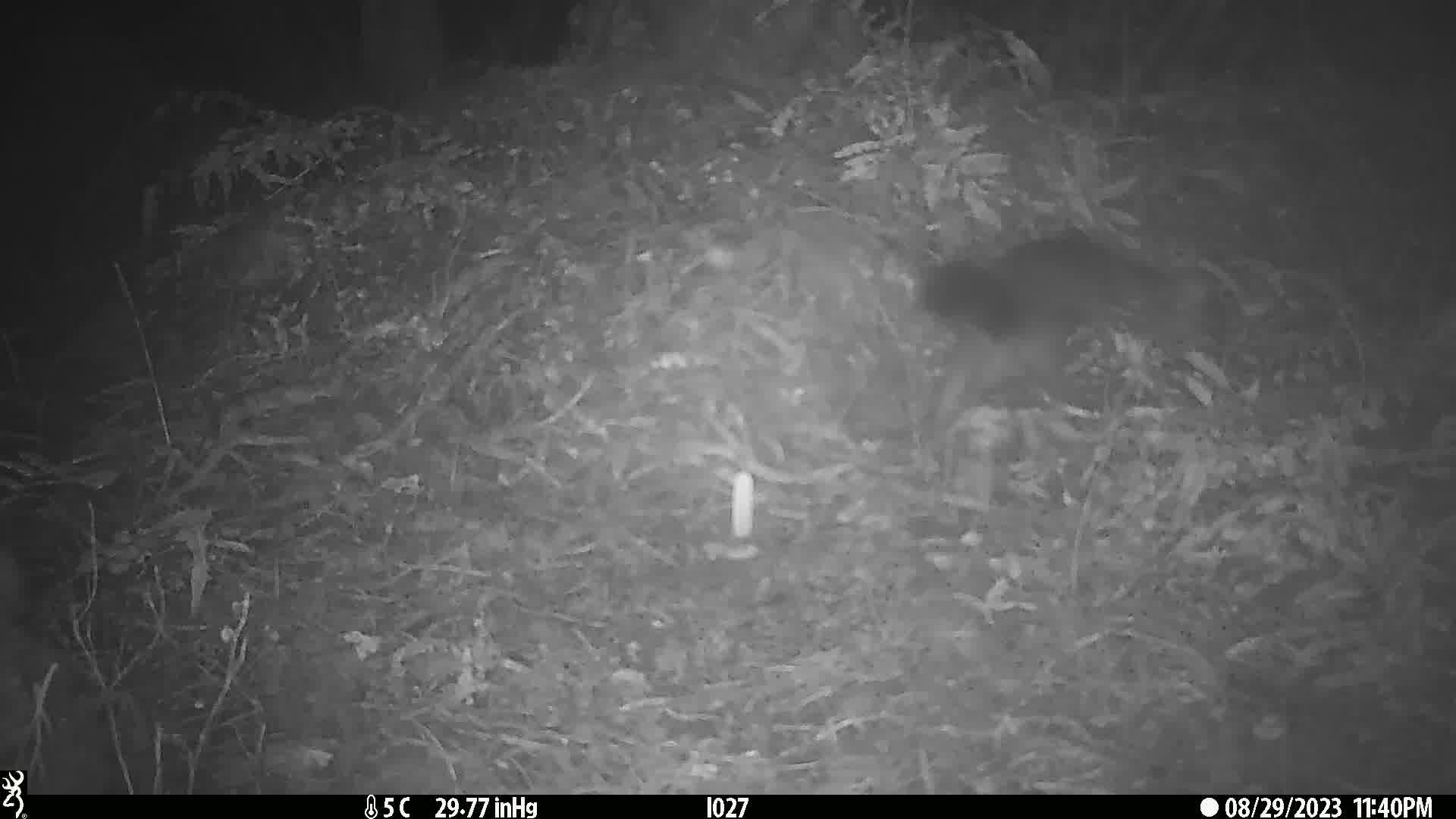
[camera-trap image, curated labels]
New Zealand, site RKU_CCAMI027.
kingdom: Animalia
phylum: Chordata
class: Mammalia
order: Diprotodontia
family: Phalangeridae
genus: Trichosurus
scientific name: Trichosurus vulpecula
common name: common brushtail possum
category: possum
Possum (common brushtail possum) (Trichosurus vulpecula).